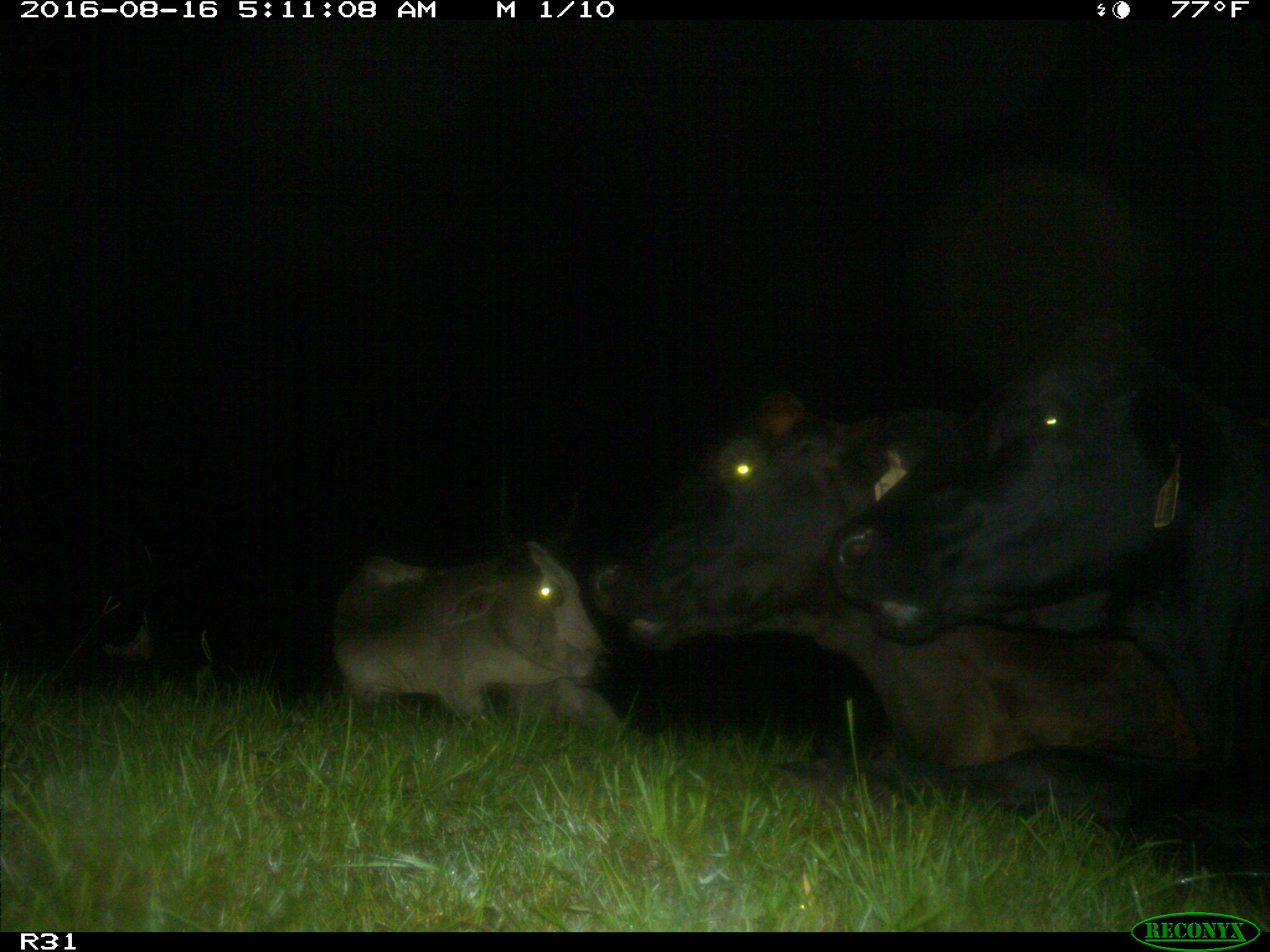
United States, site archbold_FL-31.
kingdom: Animalia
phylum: Chordata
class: Mammalia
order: Artiodactyla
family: Bovidae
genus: Bos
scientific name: Bos taurus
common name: domestic cow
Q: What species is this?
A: Bos taurus (domestic cow).